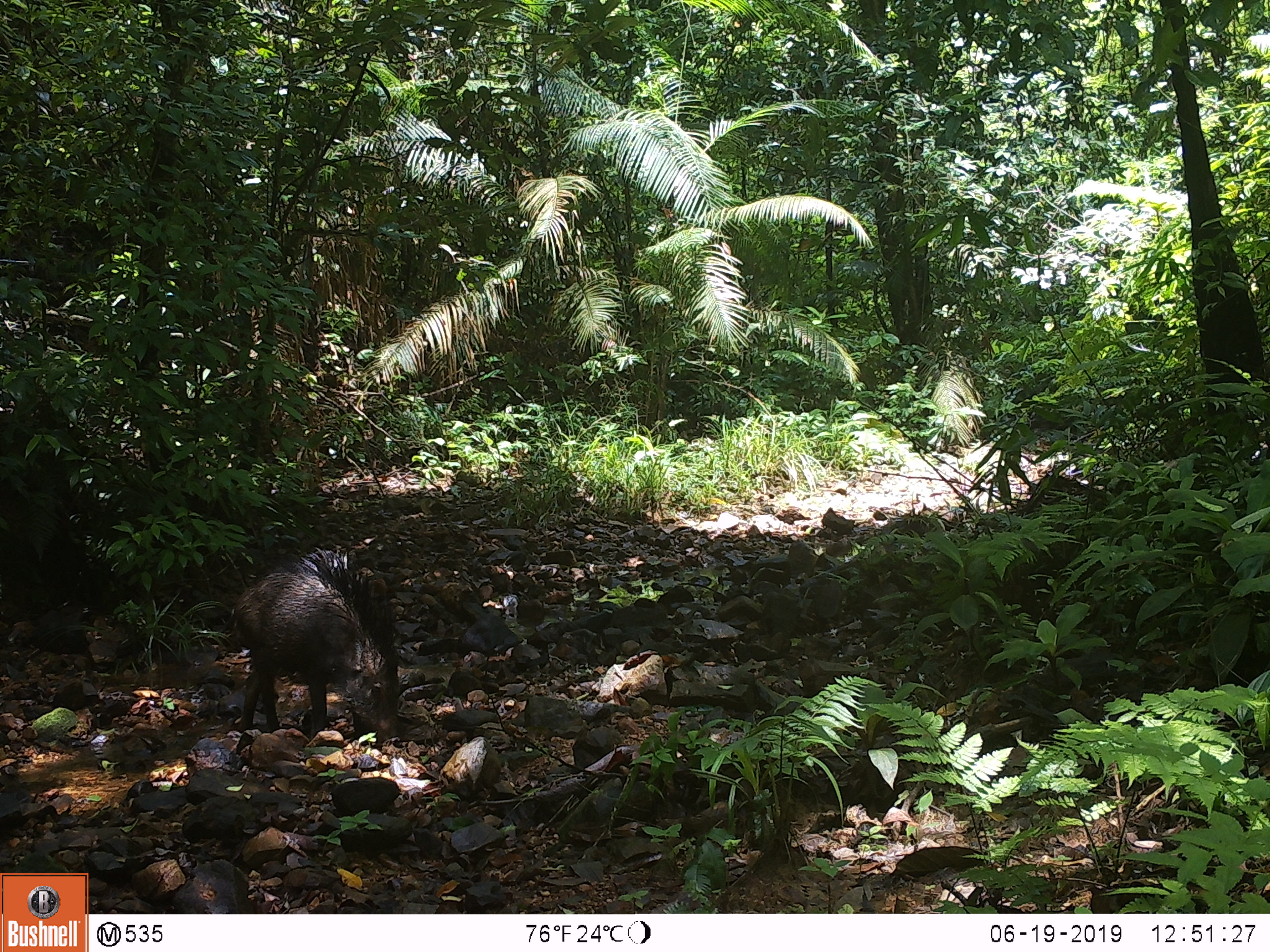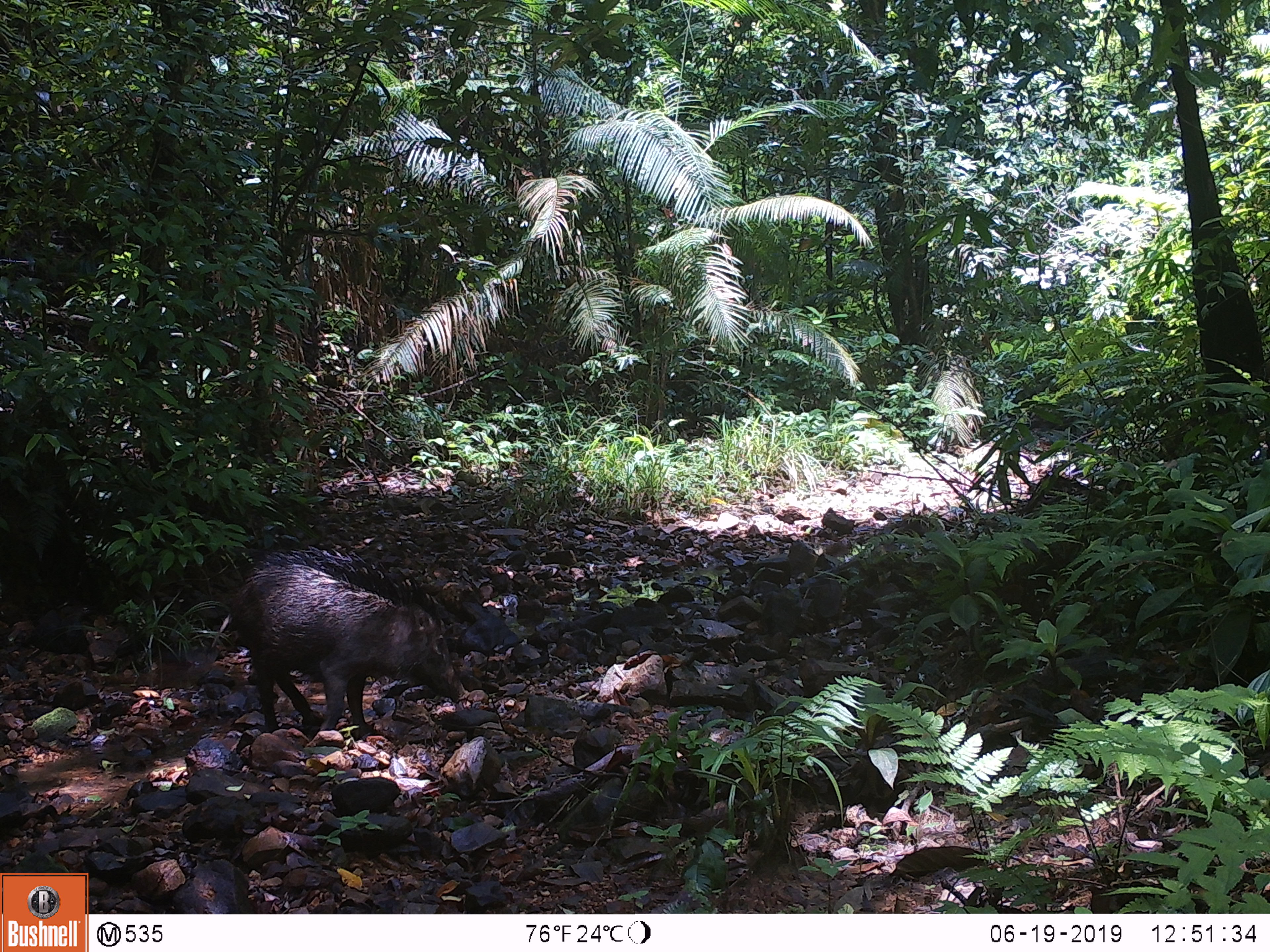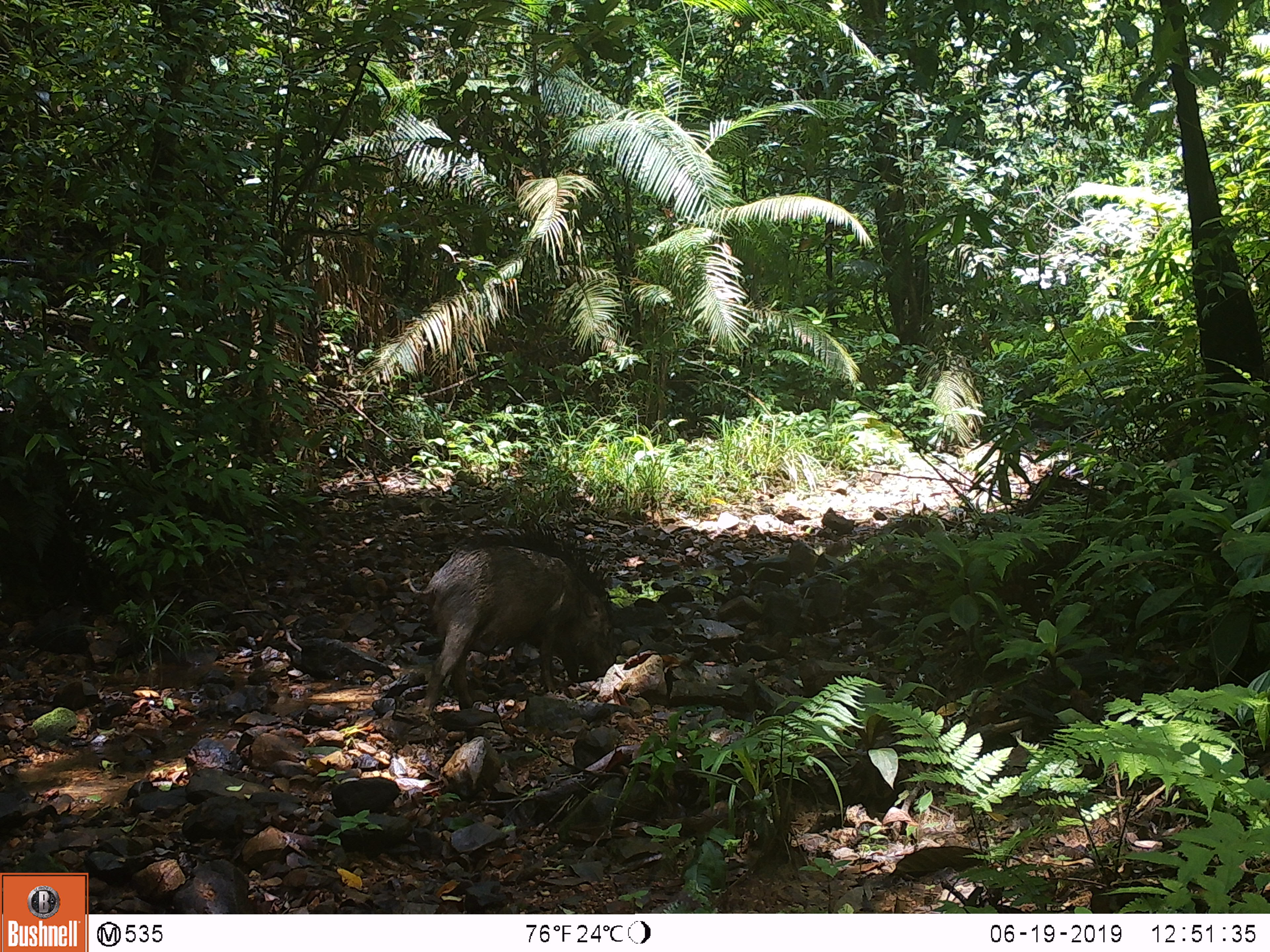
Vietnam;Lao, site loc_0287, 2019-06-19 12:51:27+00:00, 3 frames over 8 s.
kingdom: Animalia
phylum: Chordata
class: Mammalia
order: Artiodactyla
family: Suidae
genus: Sus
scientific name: Sus scrofa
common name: eurasian wild pig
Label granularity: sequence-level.